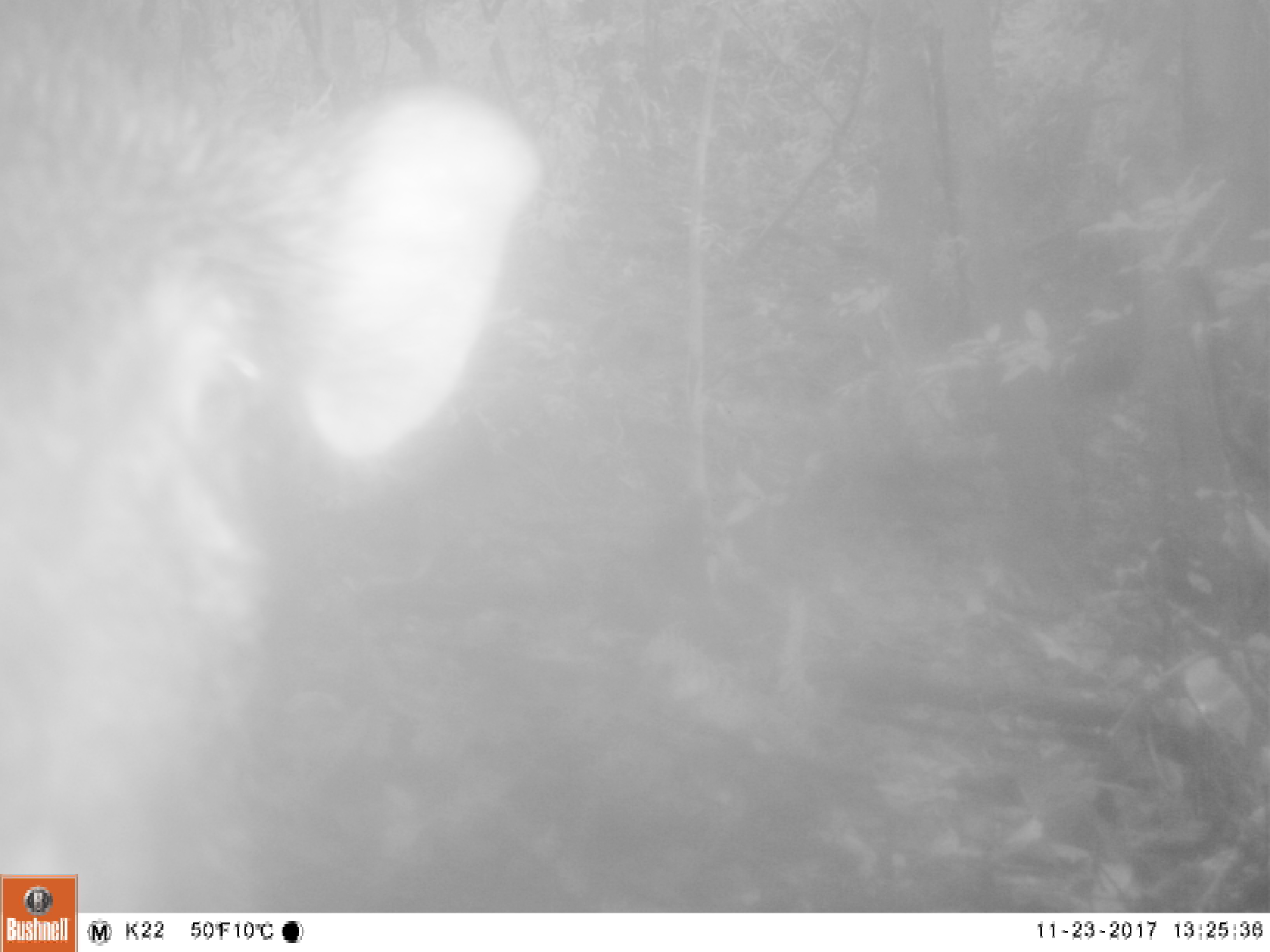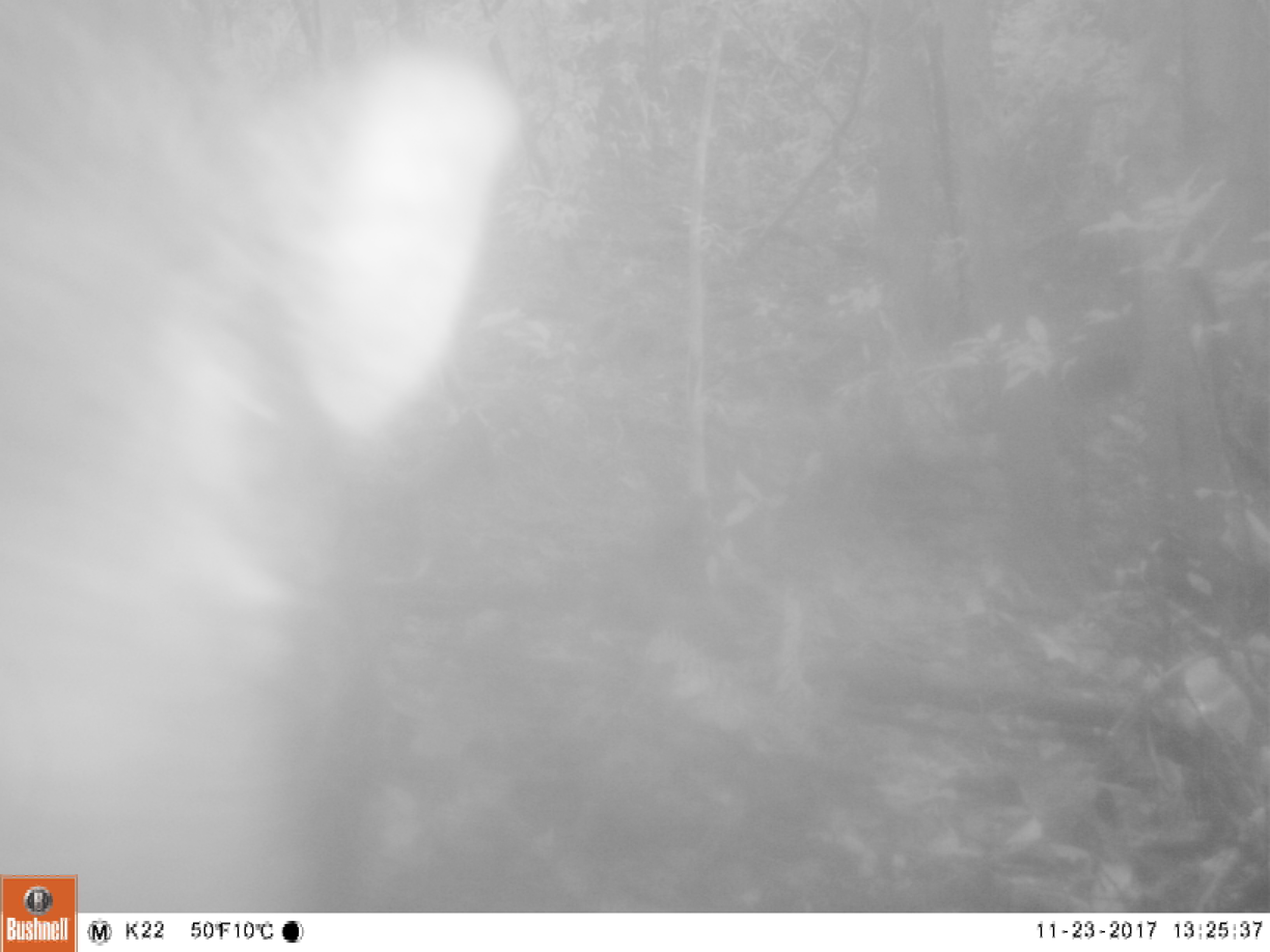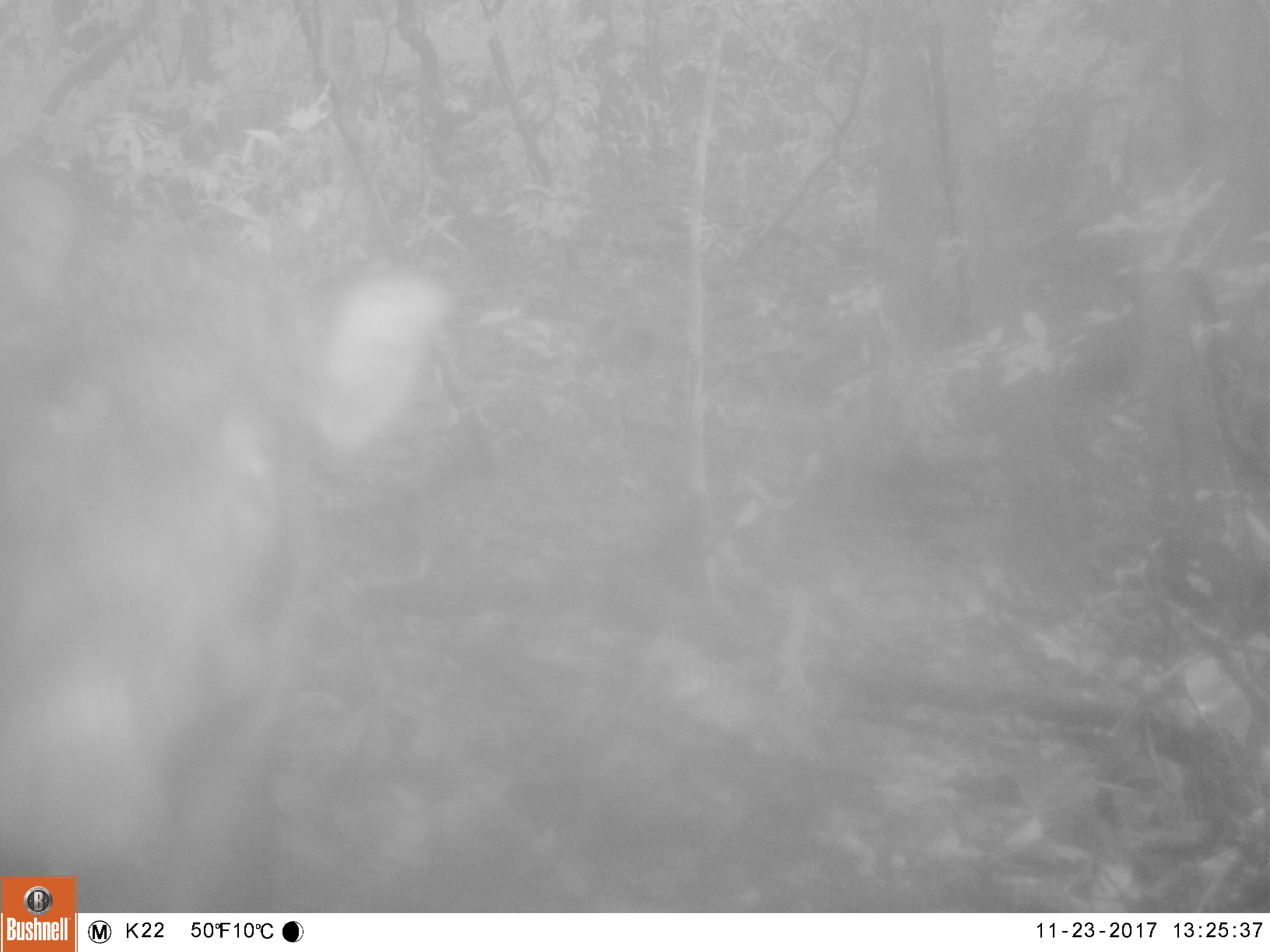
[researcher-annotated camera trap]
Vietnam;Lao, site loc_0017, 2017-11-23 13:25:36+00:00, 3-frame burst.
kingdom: Animalia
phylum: Chordata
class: Mammalia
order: Artiodactyla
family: Suidae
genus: Sus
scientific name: Sus scrofa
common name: eurasian wild pig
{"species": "eurasian wild pig (Sus scrofa)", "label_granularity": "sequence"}